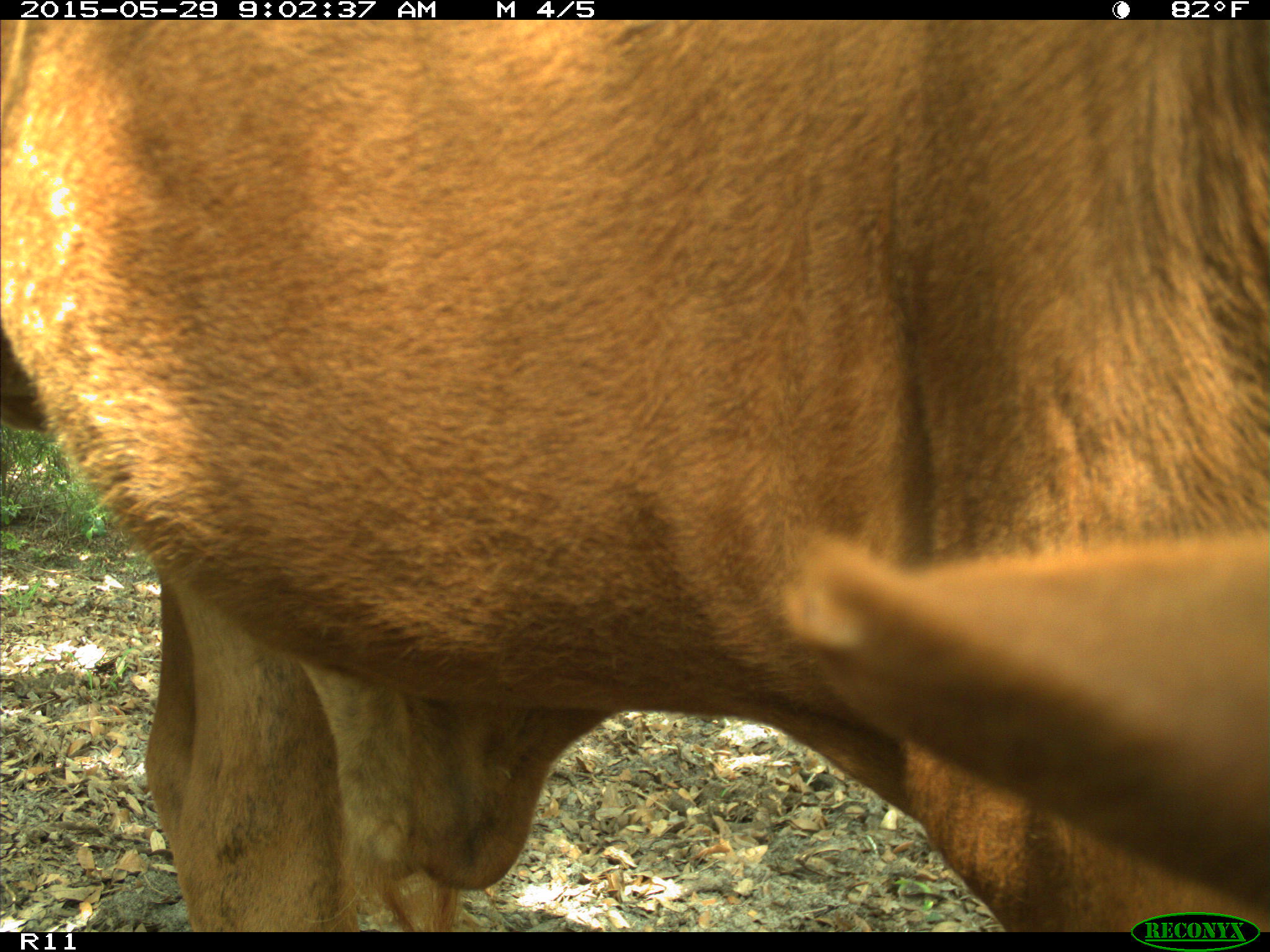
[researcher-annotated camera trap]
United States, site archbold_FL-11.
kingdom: Animalia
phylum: Chordata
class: Mammalia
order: Artiodactyla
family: Bovidae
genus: Bos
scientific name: Bos taurus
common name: domestic cow